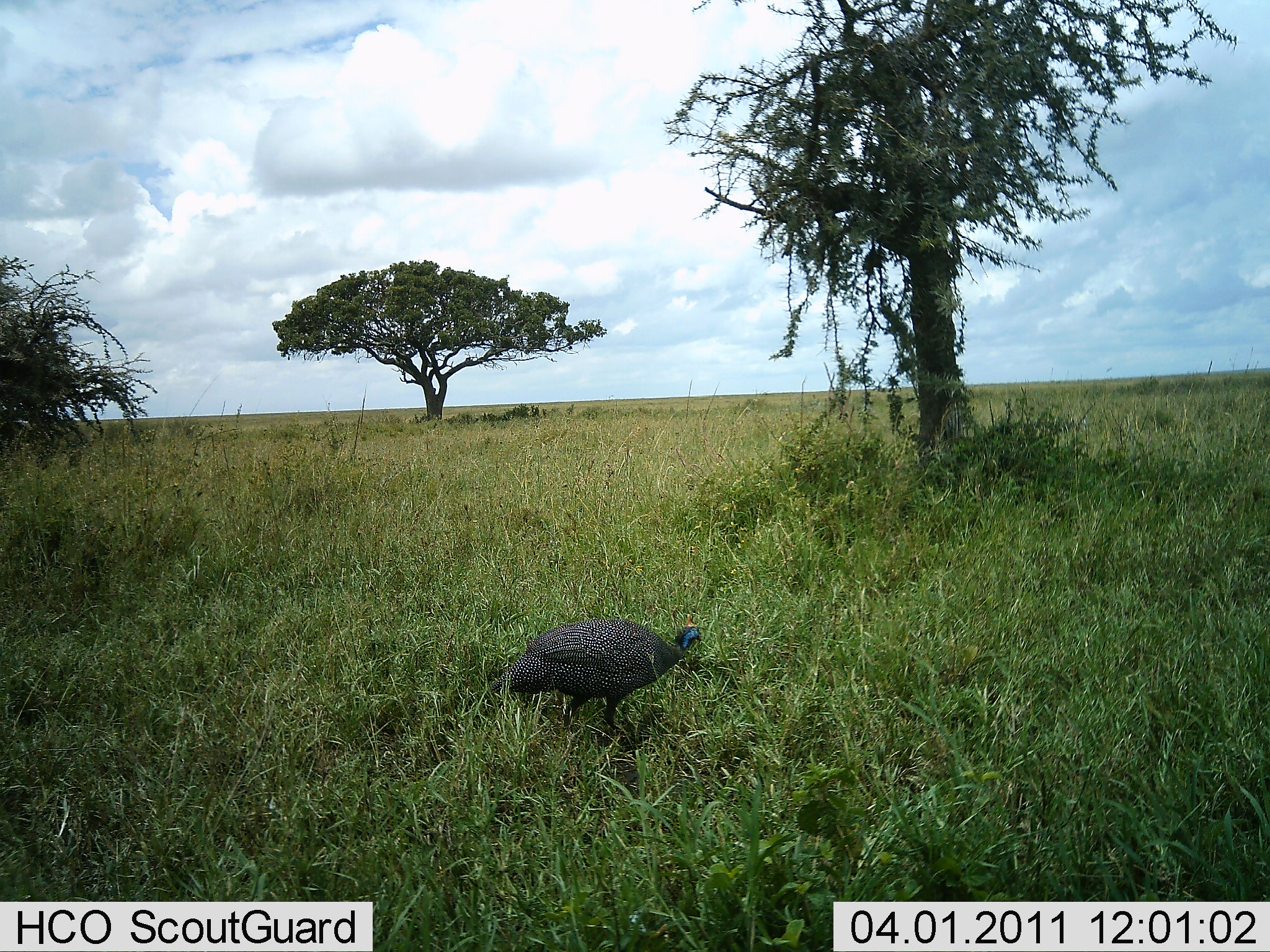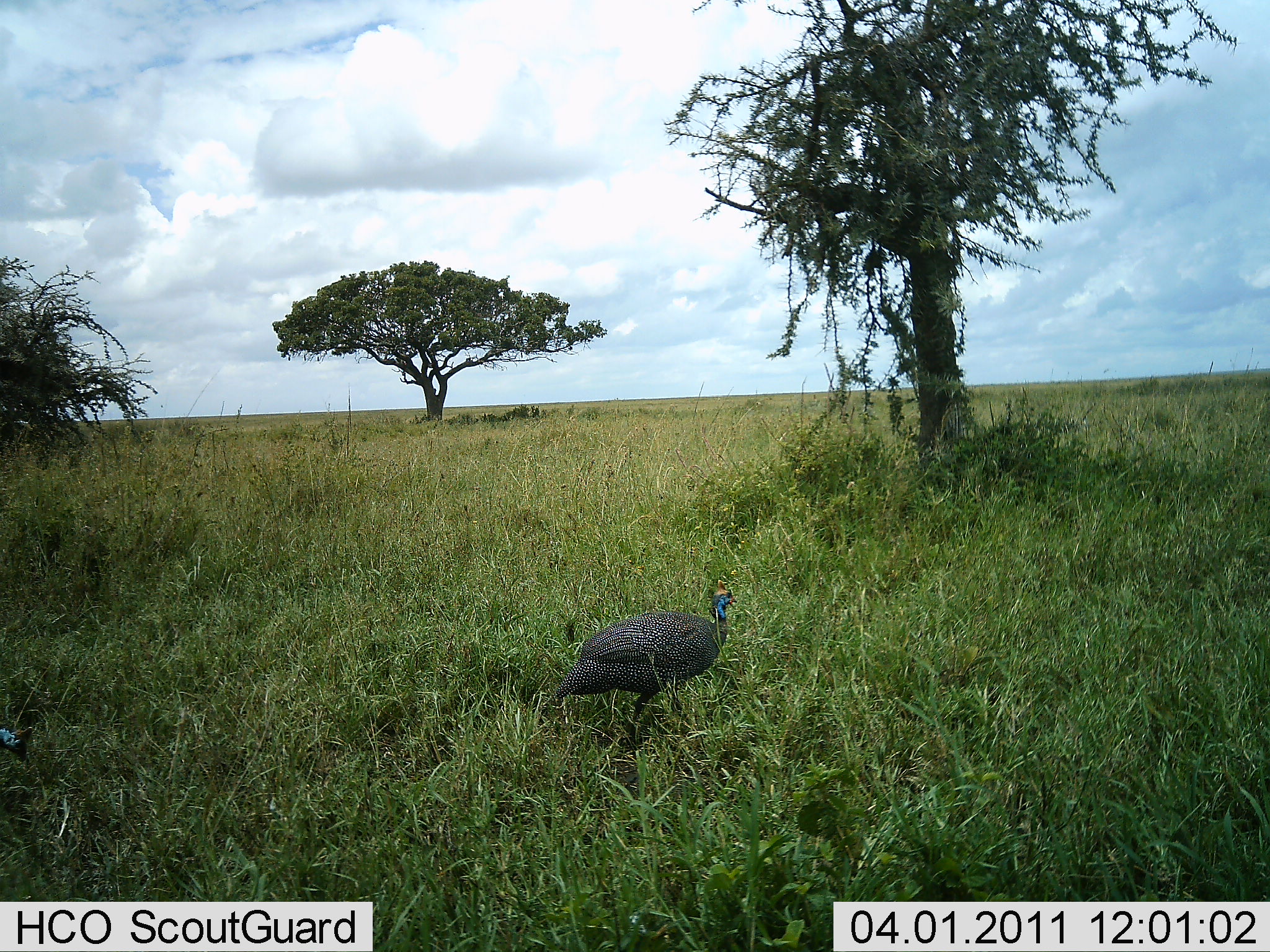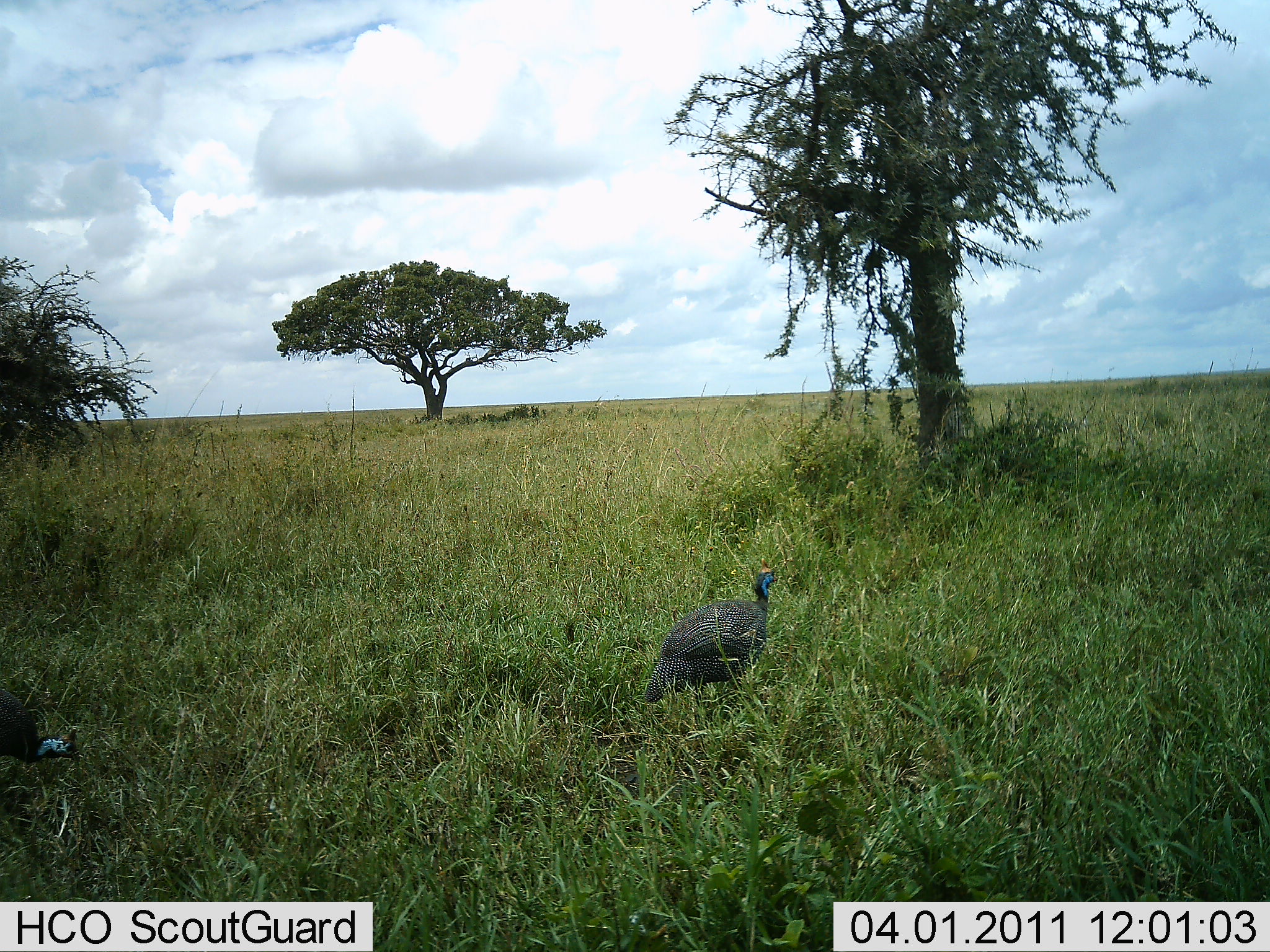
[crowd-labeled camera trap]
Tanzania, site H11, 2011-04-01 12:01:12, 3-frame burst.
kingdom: Animalia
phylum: Chordata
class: Aves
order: Galliformes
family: Numididae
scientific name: Numididae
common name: guinea fowl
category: guineafowl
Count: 2.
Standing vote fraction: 17%.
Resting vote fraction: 0%.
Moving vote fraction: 83%.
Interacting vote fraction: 0%.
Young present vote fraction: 0%.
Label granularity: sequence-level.